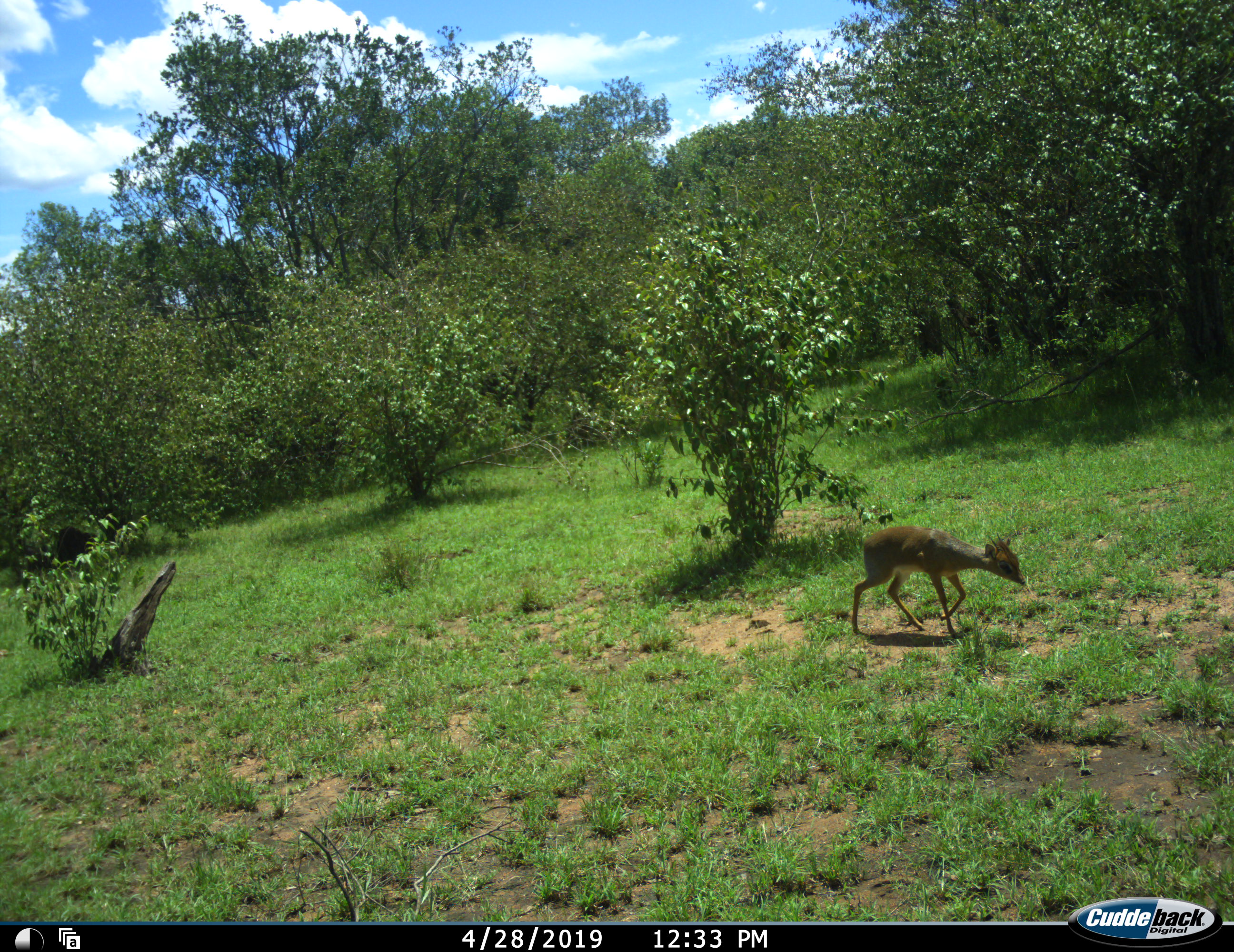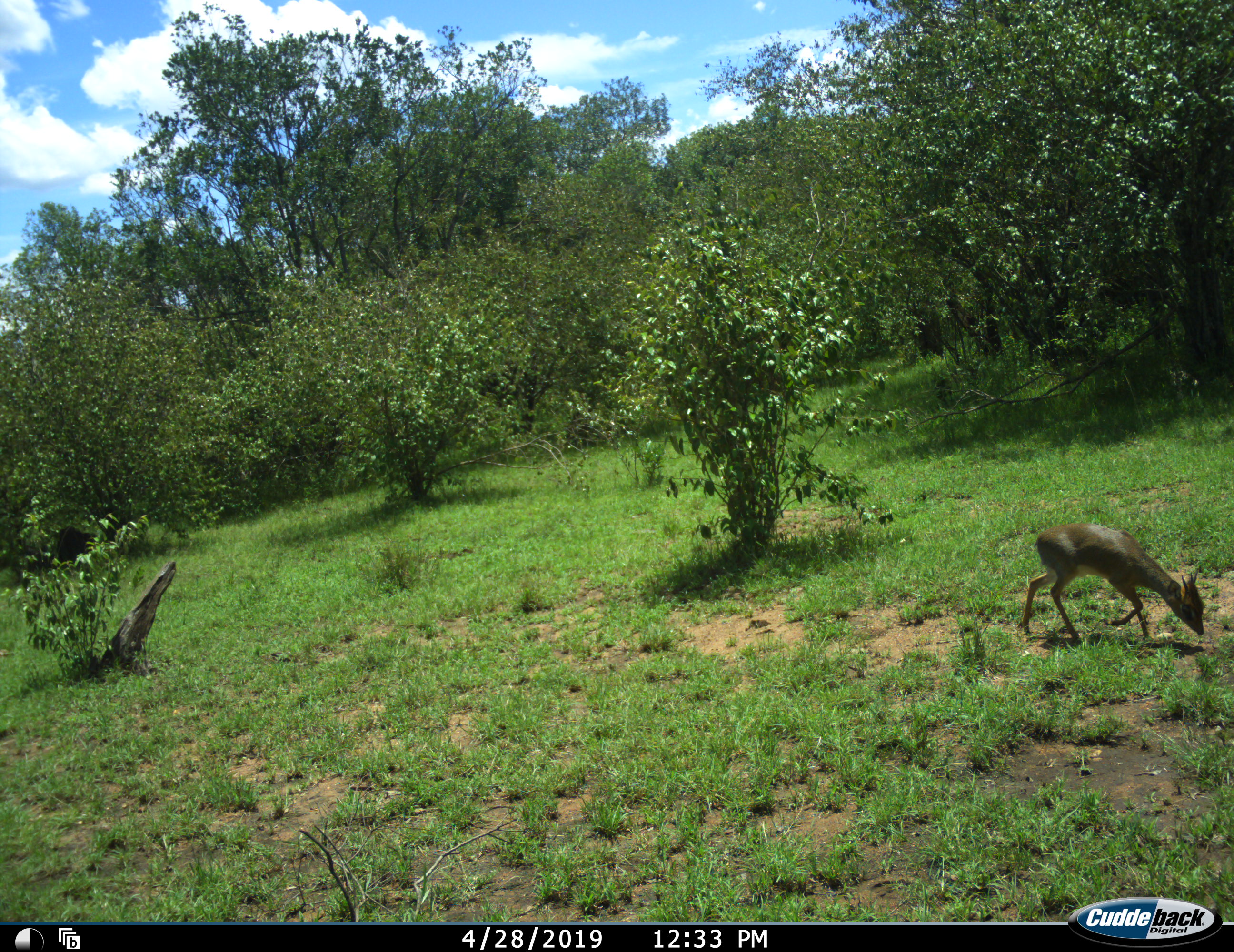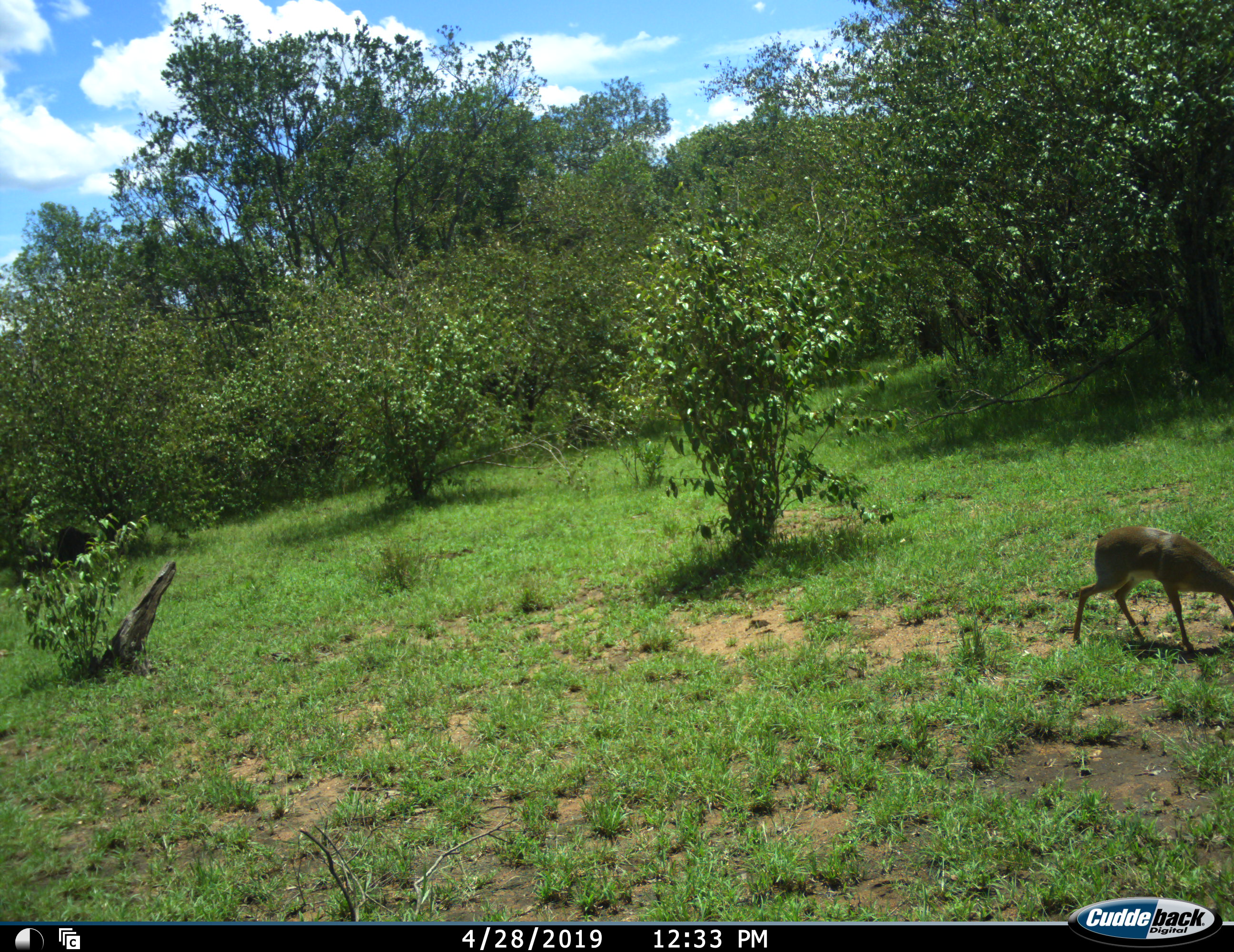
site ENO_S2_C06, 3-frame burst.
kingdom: Animalia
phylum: Chordata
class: Mammalia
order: Artiodactyla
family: Bovidae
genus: Madoqua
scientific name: Madoqua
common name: dik-dik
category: dikdik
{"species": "dikdik (dik-dik) (Madoqua)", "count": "1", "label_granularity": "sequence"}